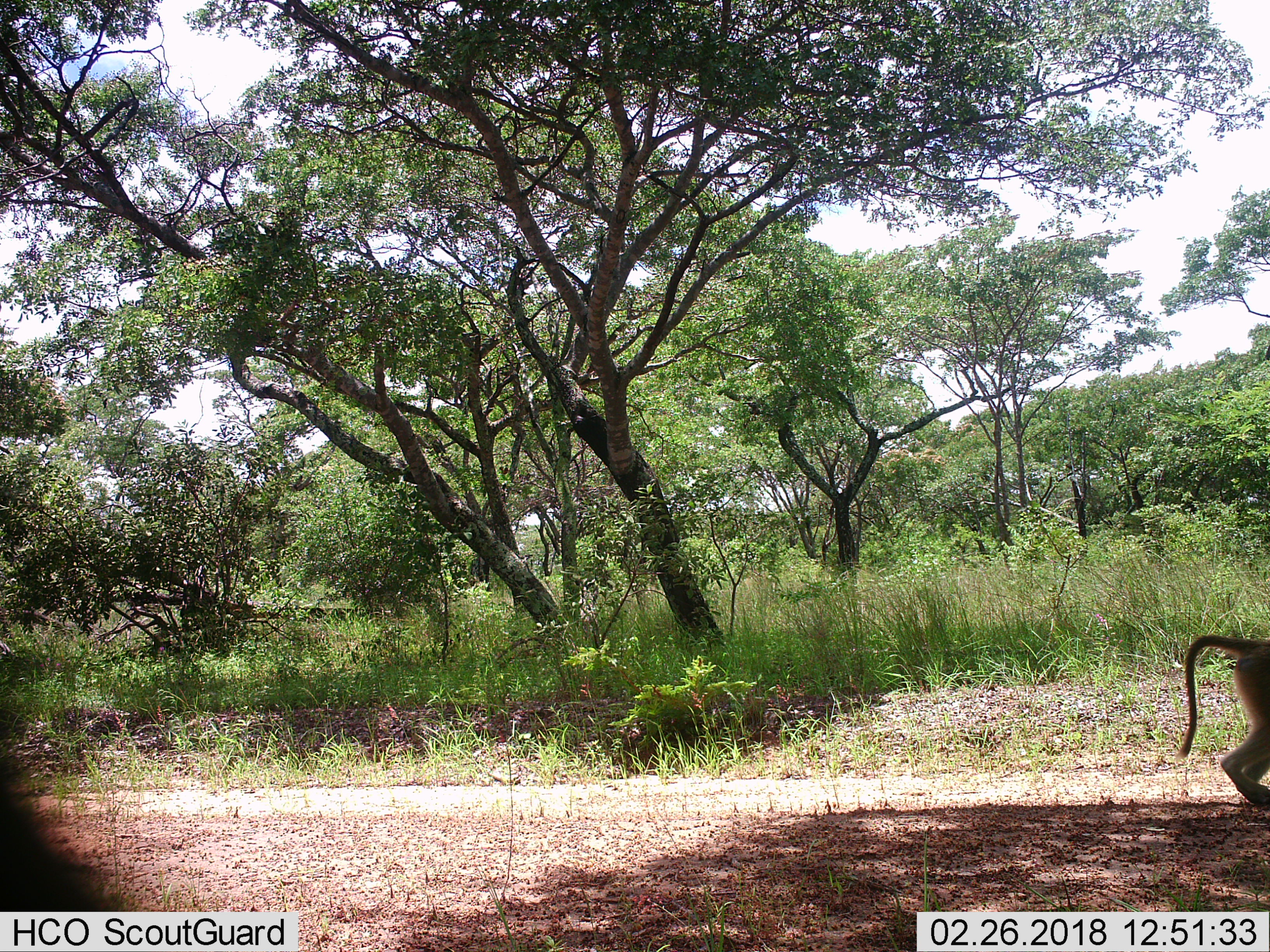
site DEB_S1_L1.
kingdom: Animalia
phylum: Chordata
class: Mammalia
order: Primates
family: Cercopithecidae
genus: Papio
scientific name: Papio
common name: baboon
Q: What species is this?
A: Baboon (Papio).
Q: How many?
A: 1.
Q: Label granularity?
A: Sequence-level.